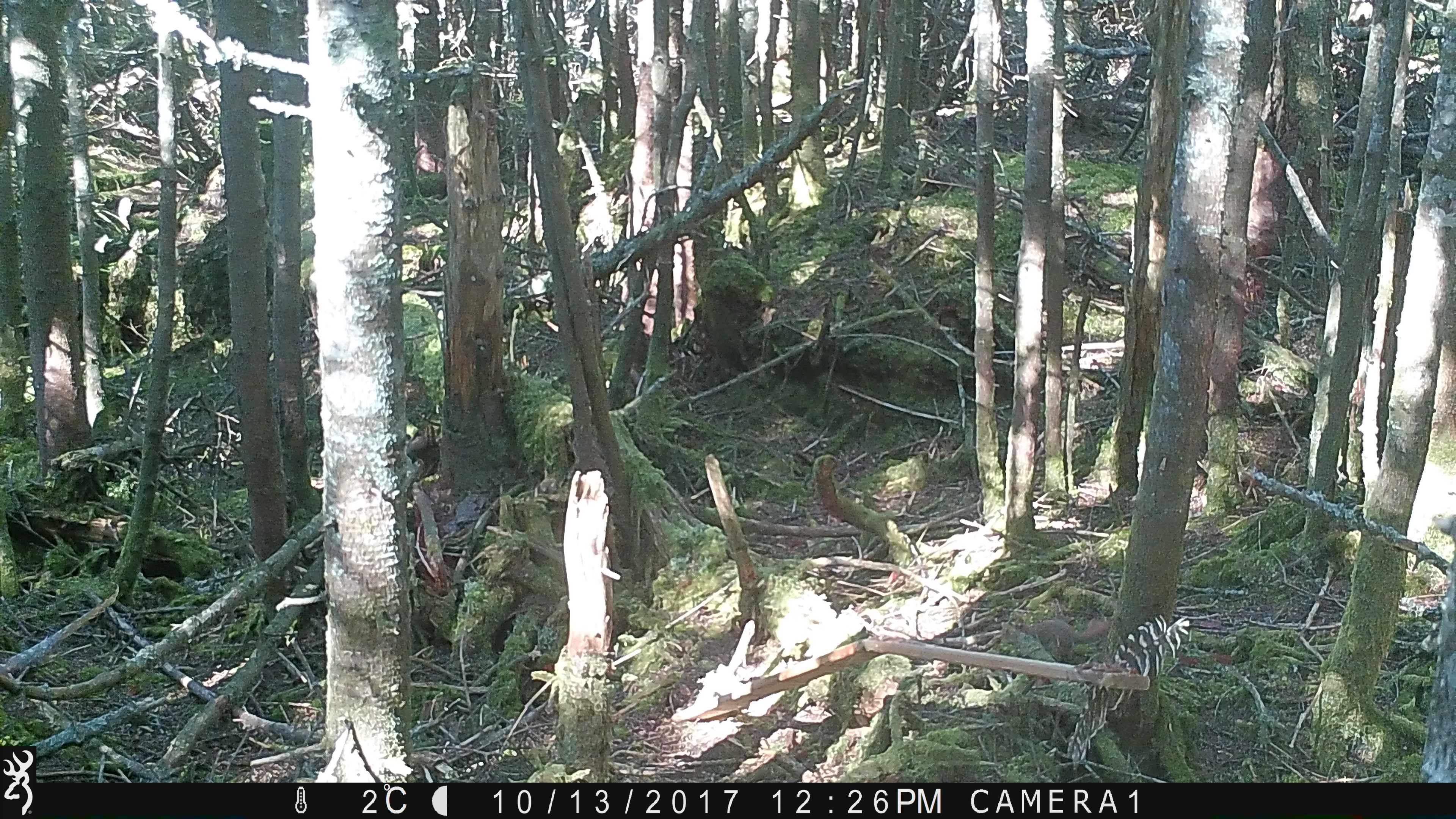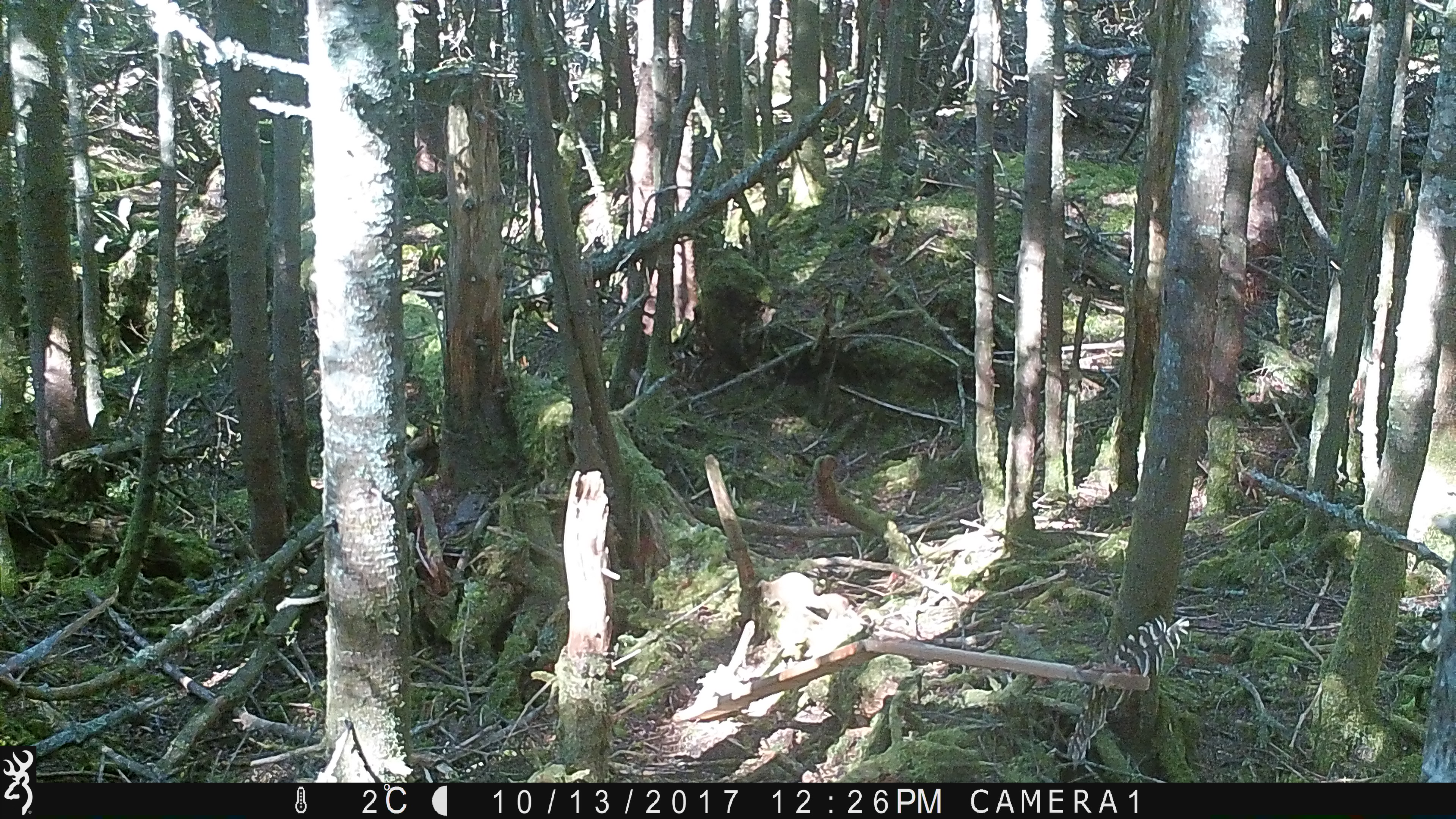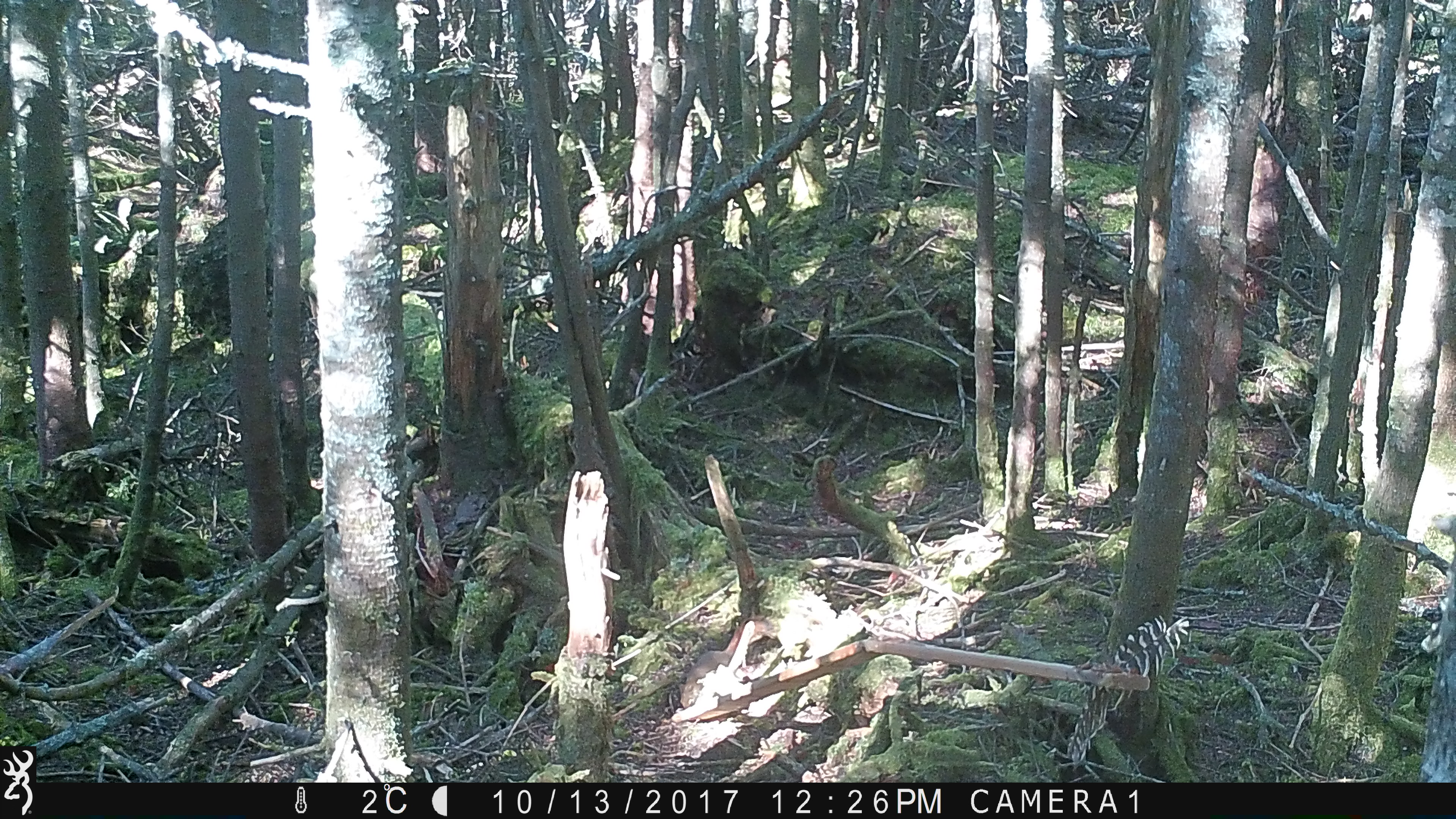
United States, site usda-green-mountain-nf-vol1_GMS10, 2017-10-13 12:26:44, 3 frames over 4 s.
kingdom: Animalia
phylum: Chordata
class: Mammalia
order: Rodentia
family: Sciuridae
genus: Tamiasciurus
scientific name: Tamiasciurus hudsonicus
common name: red squirrel